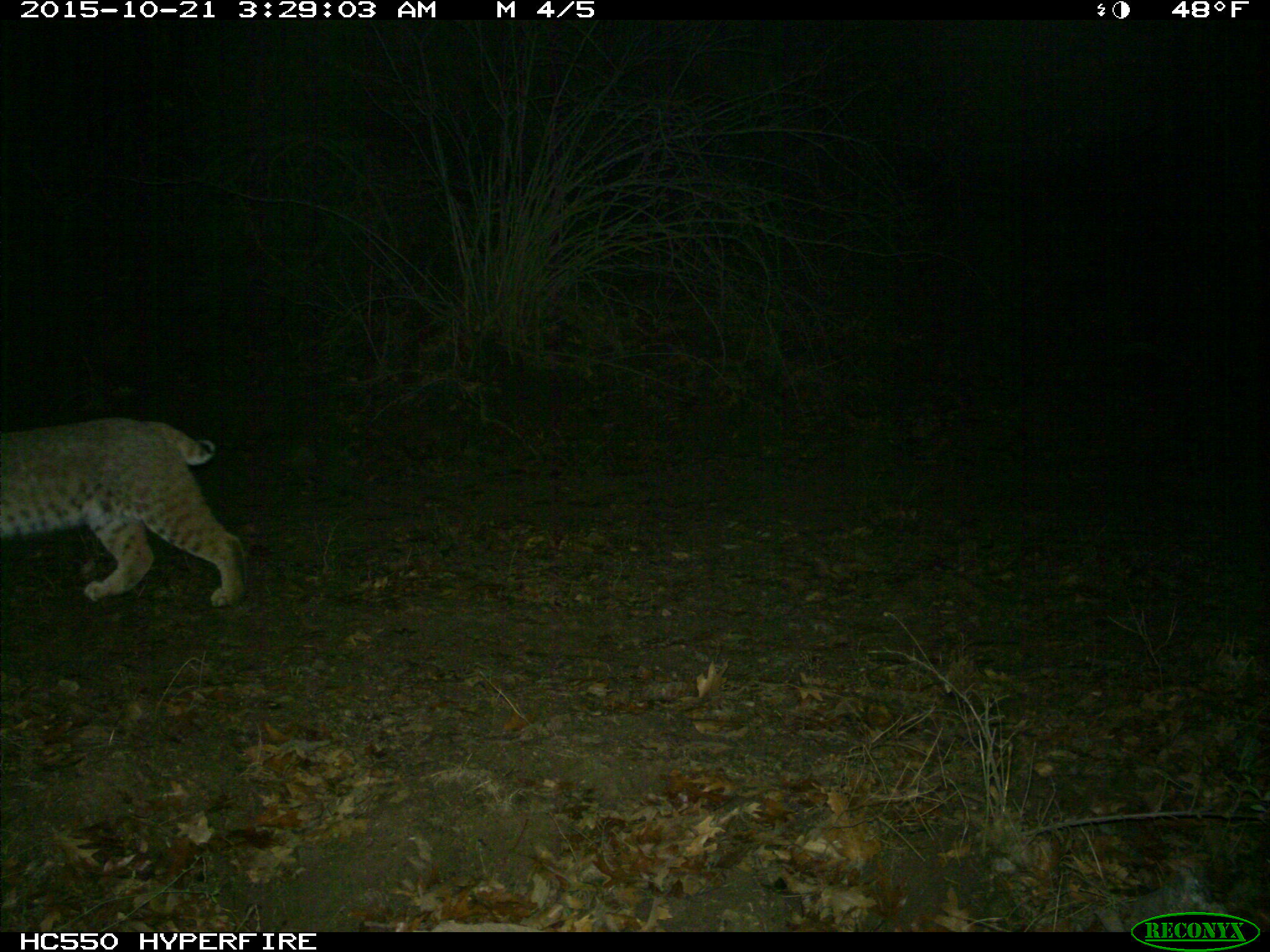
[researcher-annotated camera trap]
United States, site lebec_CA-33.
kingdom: Animalia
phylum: Chordata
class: Mammalia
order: Carnivora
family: Felidae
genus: Lynx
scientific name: Lynx rufus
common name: bobcat